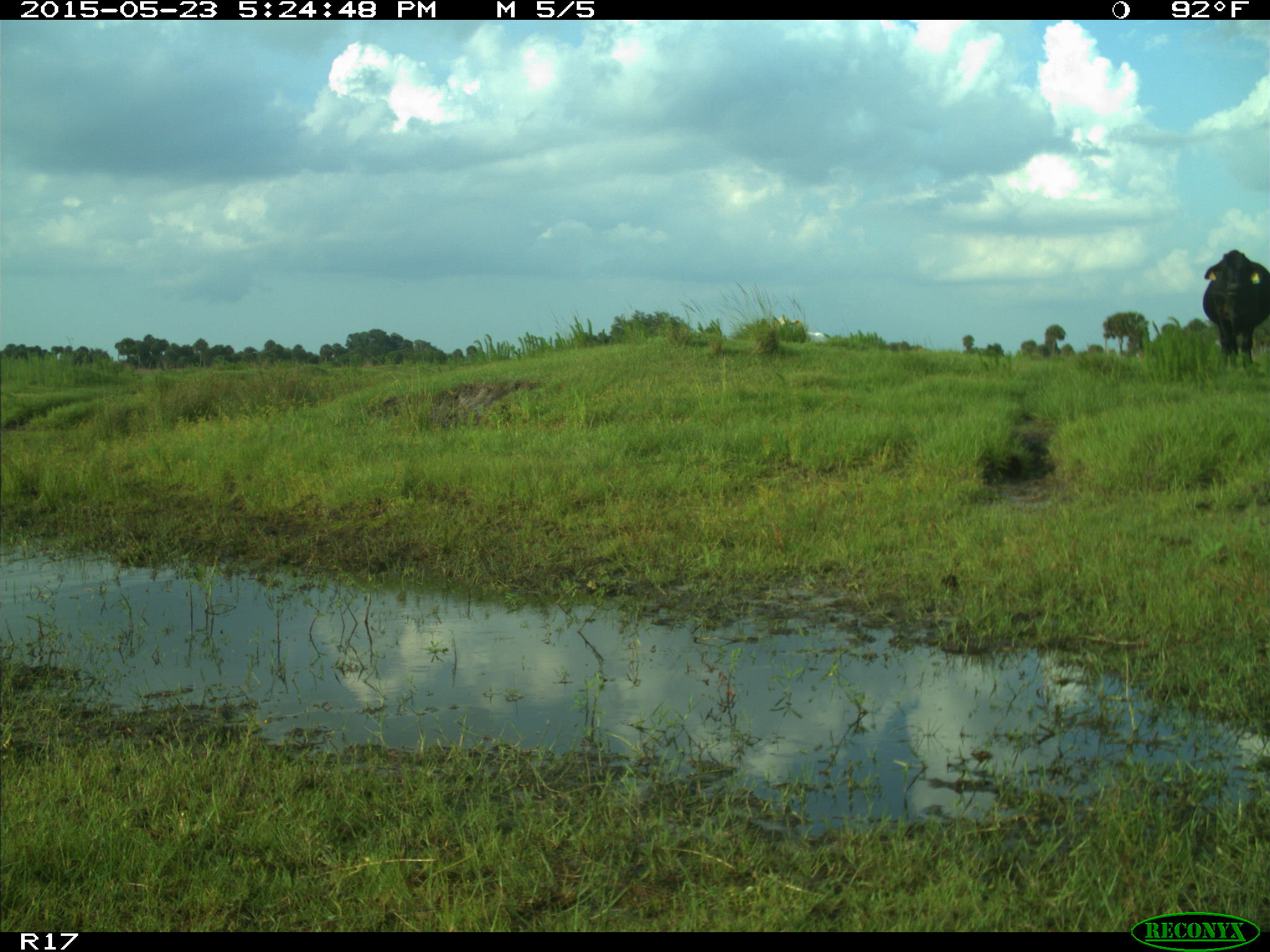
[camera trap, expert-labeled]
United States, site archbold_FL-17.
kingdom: Animalia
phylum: Chordata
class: Mammalia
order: Artiodactyla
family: Bovidae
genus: Bos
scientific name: Bos taurus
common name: domestic cow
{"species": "Bos taurus (domestic cow)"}